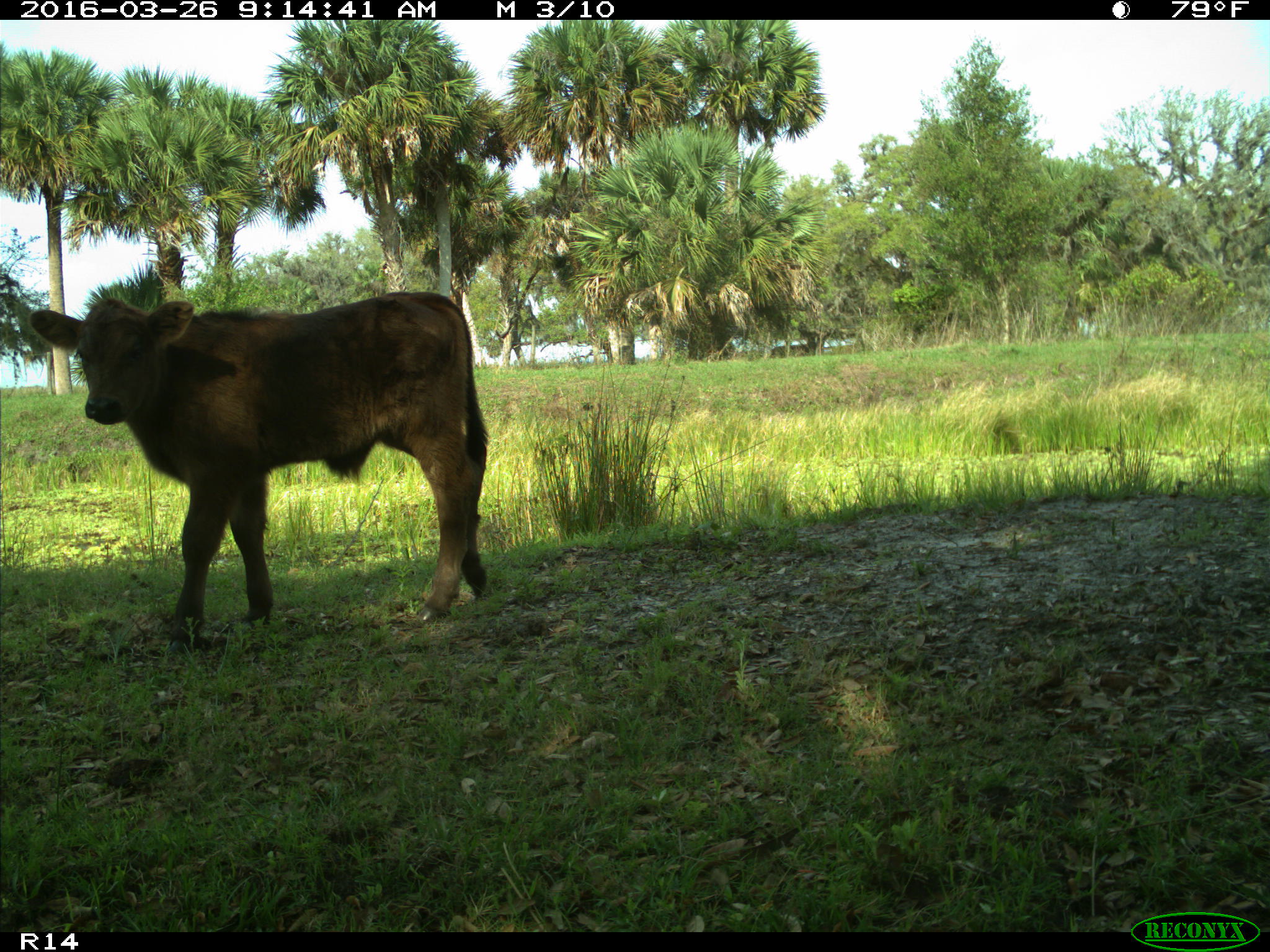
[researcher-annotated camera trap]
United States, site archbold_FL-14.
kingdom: Animalia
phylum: Chordata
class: Mammalia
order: Artiodactyla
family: Bovidae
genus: Bos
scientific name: Bos taurus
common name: domestic cow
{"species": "Bos taurus (domestic cow)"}